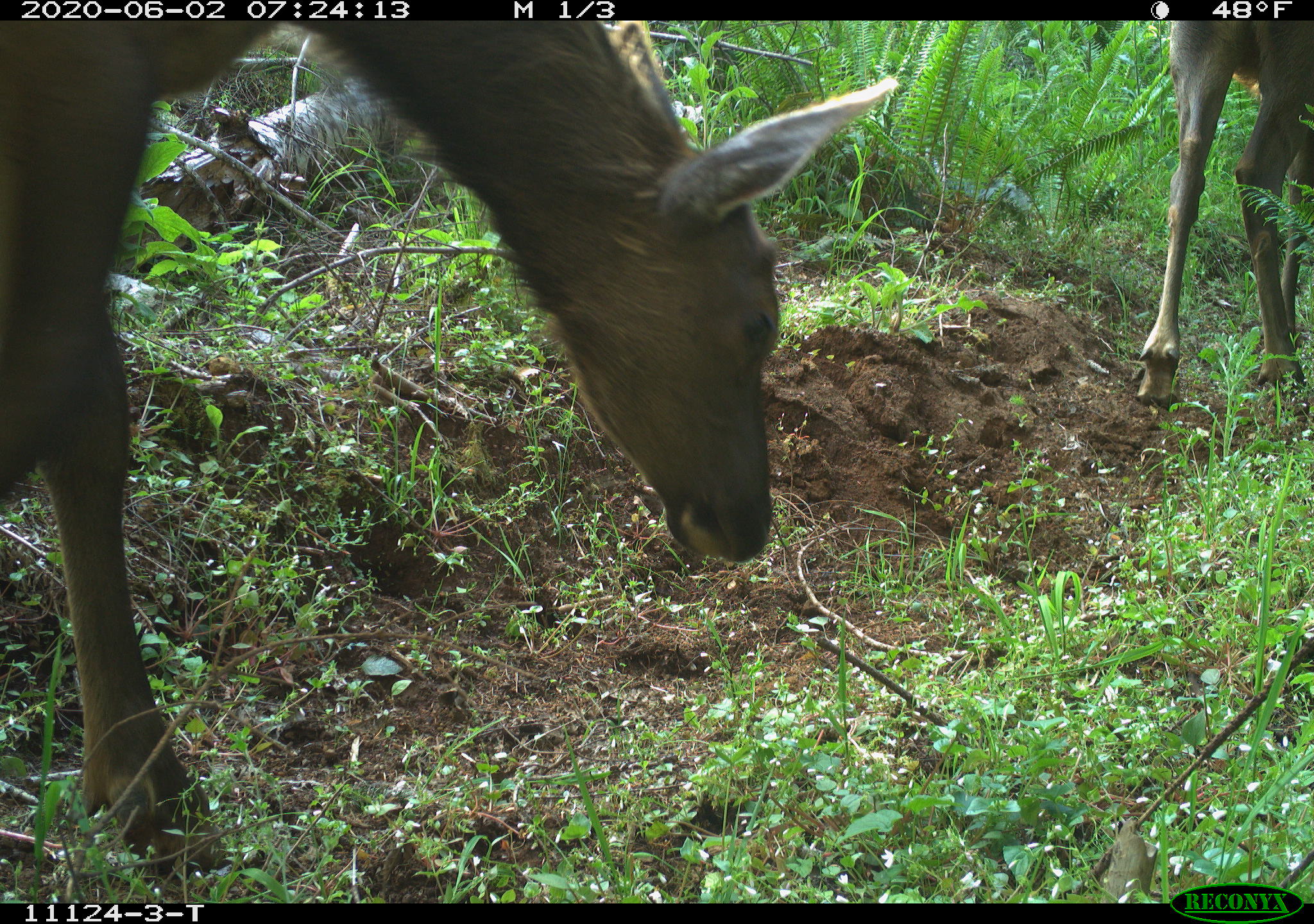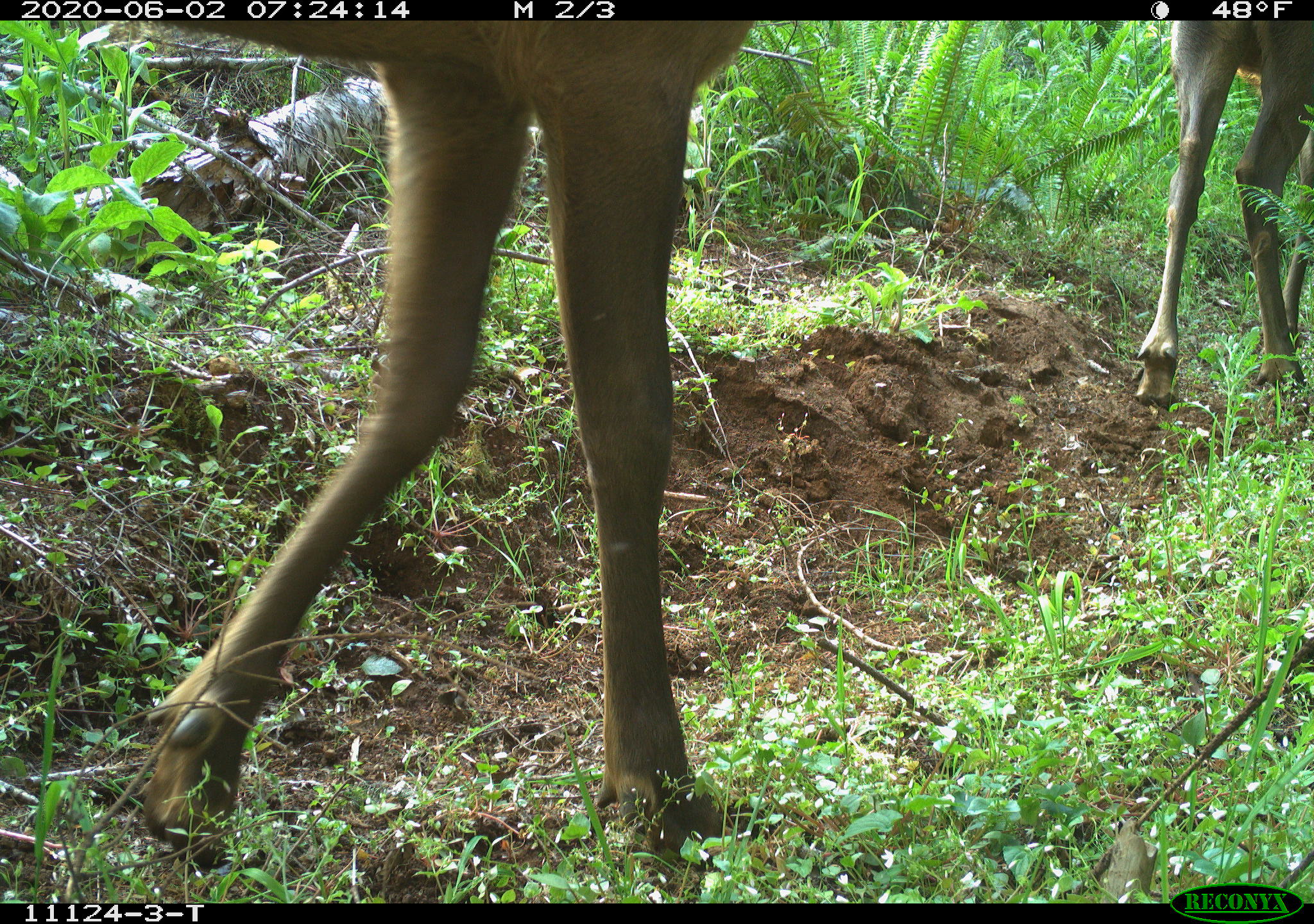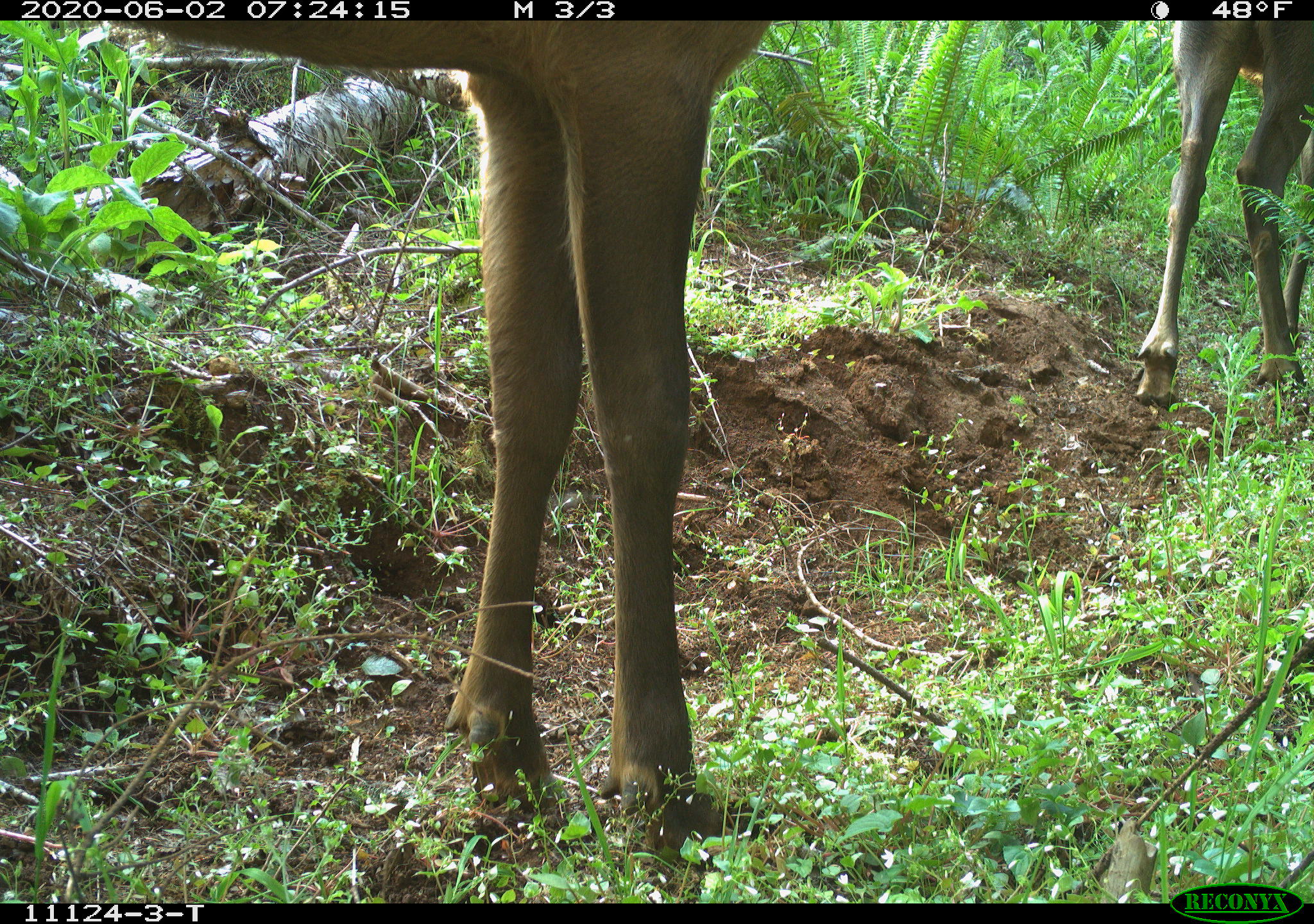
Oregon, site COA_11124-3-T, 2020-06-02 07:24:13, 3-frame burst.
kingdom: Animalia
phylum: Chordata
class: Mammalia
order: Artiodactyla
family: Cervidae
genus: Cervus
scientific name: Cervus canadensis roosevelti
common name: roosevelt elk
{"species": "roosevelt elk (Cervus canadensis roosevelti)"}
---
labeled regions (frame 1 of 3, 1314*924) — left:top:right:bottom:
roosevelt elk: 5:24:901:882; 1129:22:1309:422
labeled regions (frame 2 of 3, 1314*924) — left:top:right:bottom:
roosevelt elk: 131:24:757:869; 1125:24:1309:416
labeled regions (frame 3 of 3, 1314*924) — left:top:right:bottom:
roosevelt elk: 129:31:772:873; 1121:24:1309:420